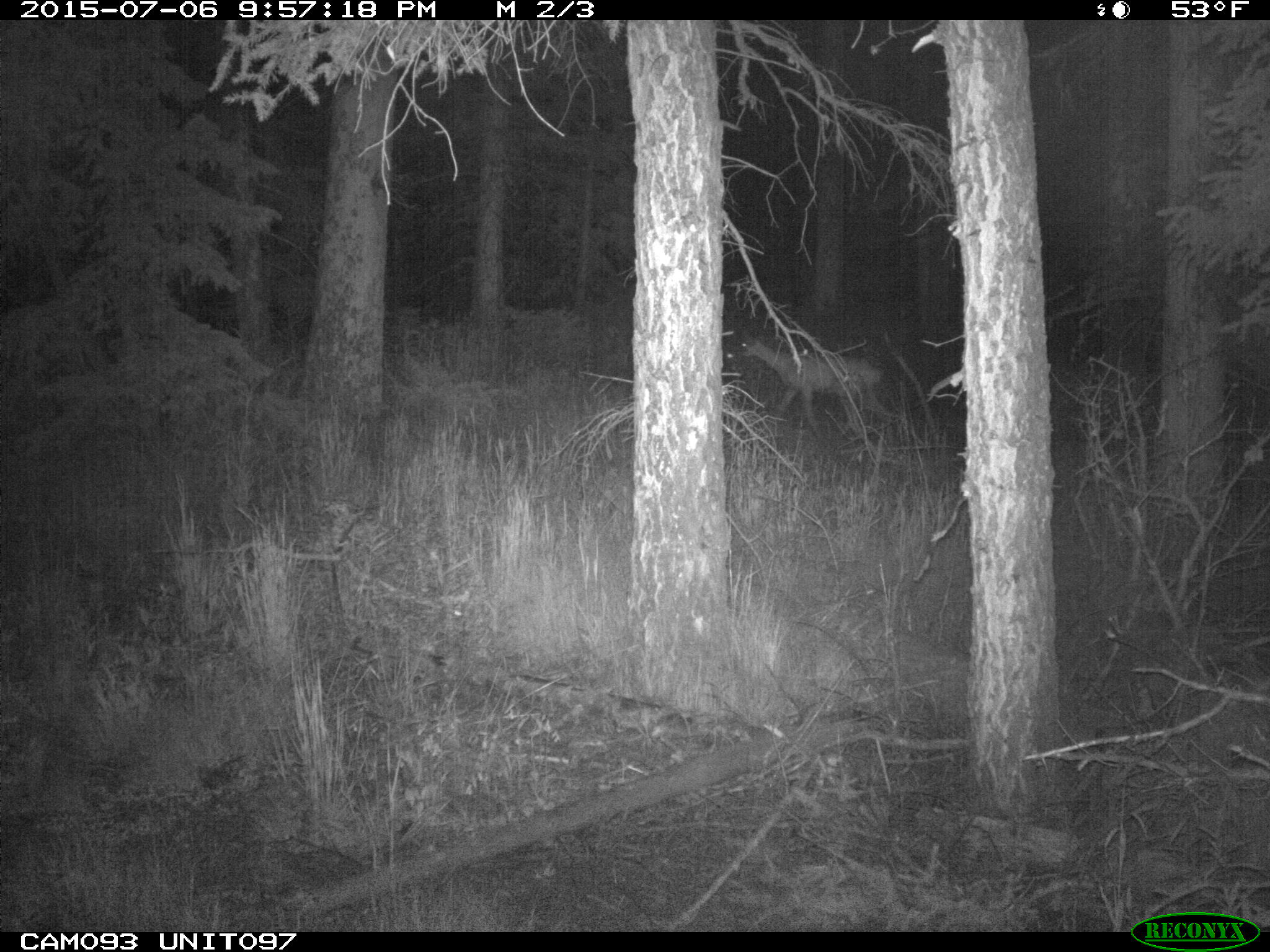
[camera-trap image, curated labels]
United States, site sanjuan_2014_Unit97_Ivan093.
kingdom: Animalia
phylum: Chordata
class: Mammalia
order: Artiodactyla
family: Cervidae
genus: Odocoileus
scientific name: Odocoileus hemionus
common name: mule deer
Odocoileus hemionus (mule deer).